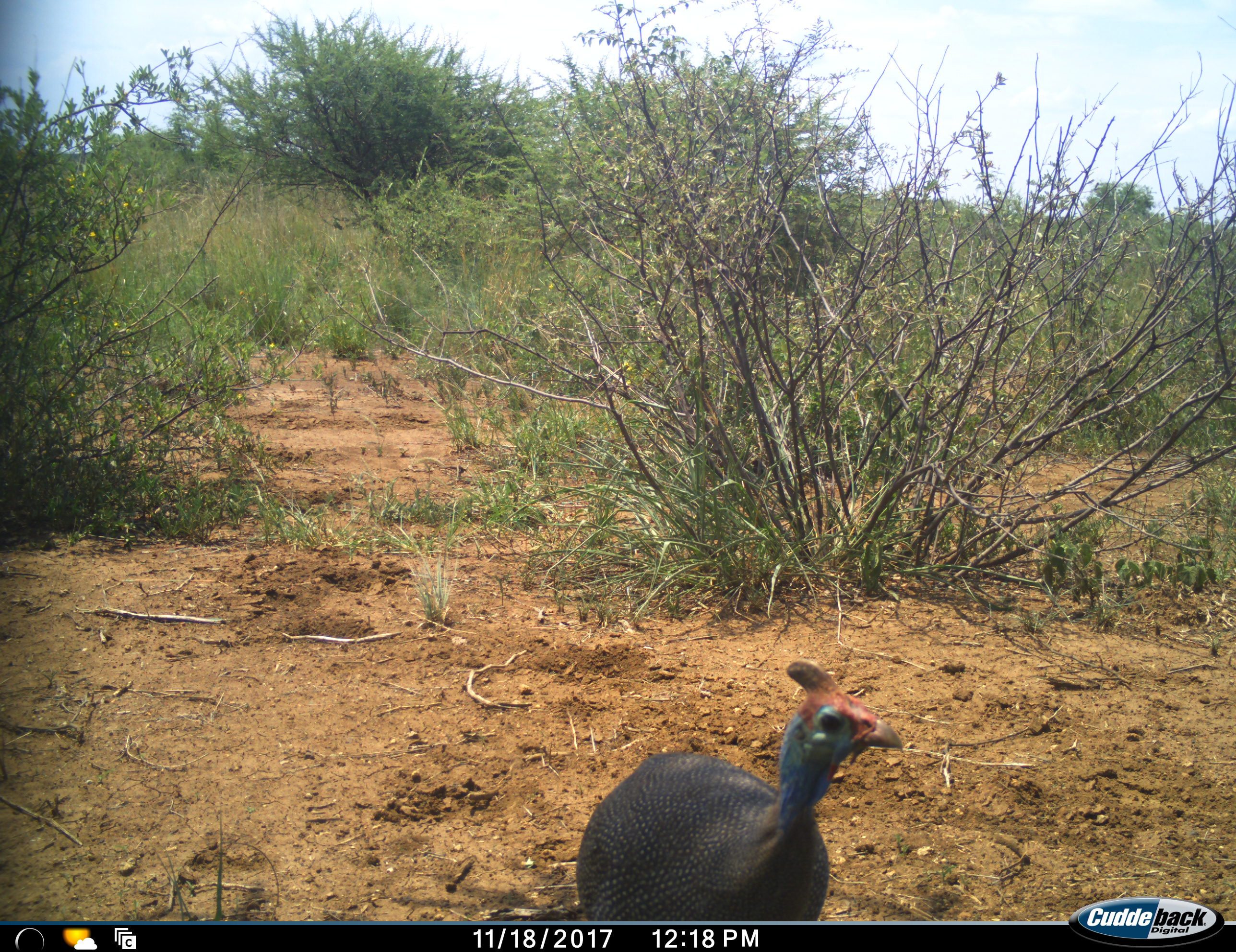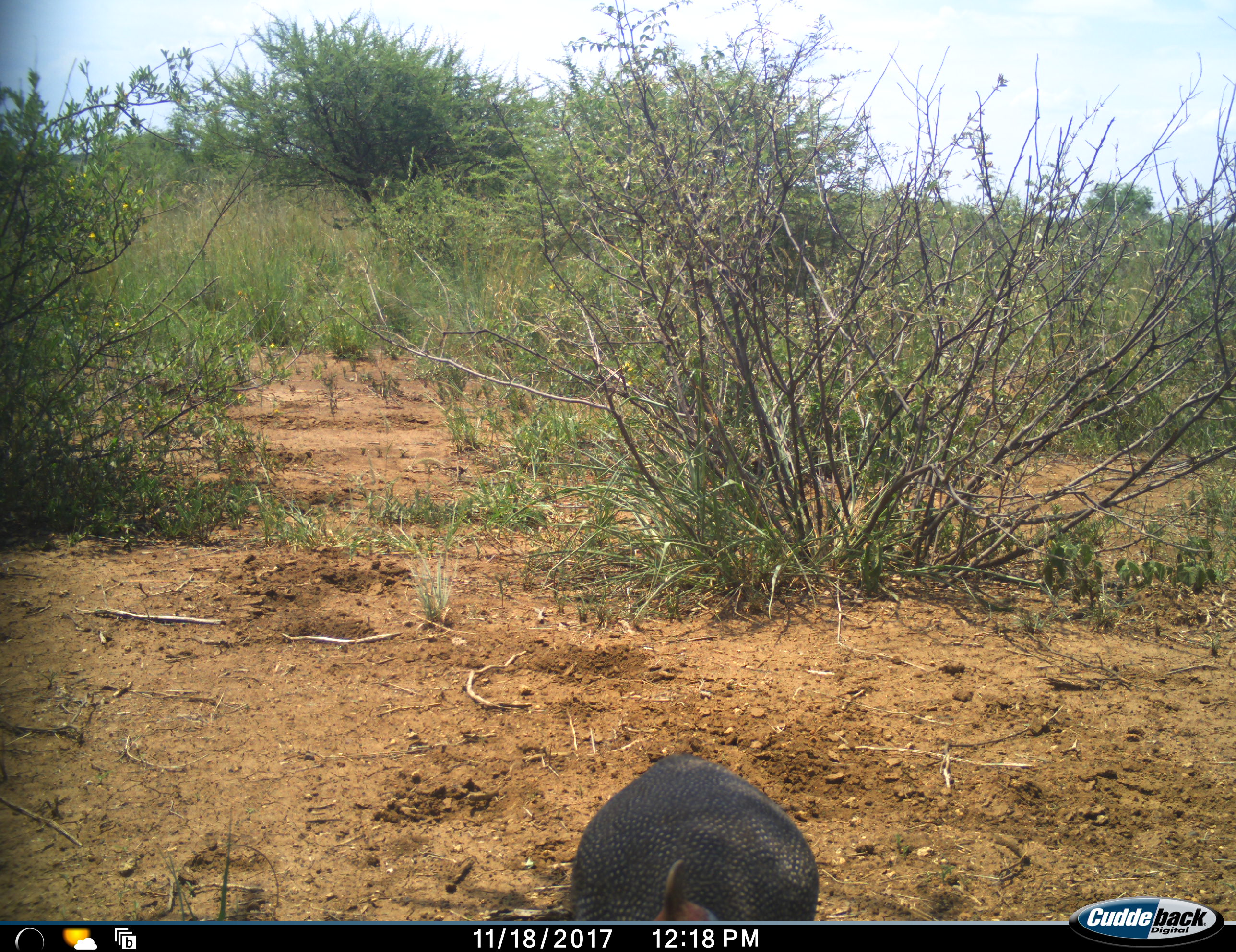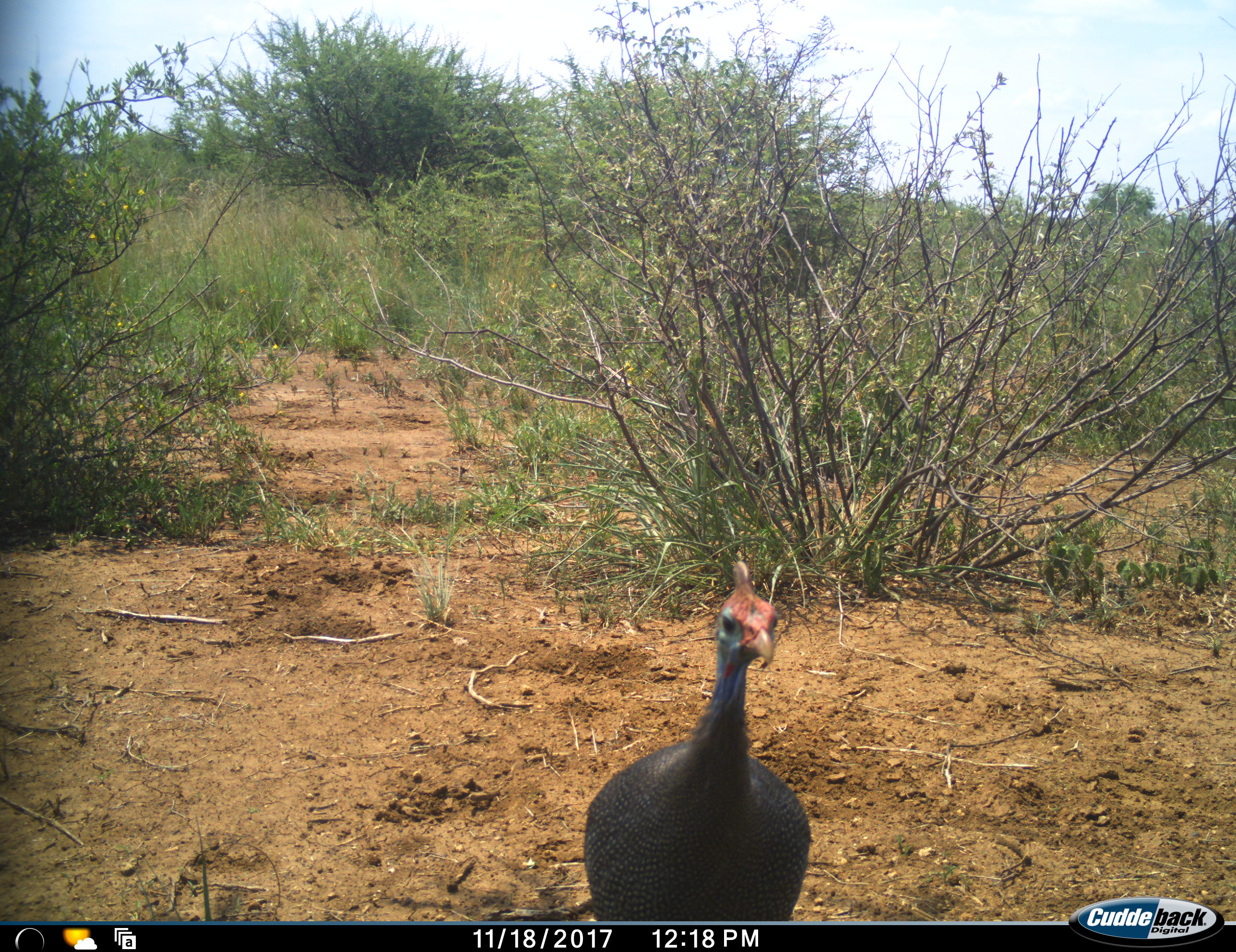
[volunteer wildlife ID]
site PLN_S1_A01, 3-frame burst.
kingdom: Animalia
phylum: Chordata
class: Aves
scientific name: Aves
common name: bird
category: birdother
Birdother (bird) (Aves), count 1. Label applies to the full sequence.